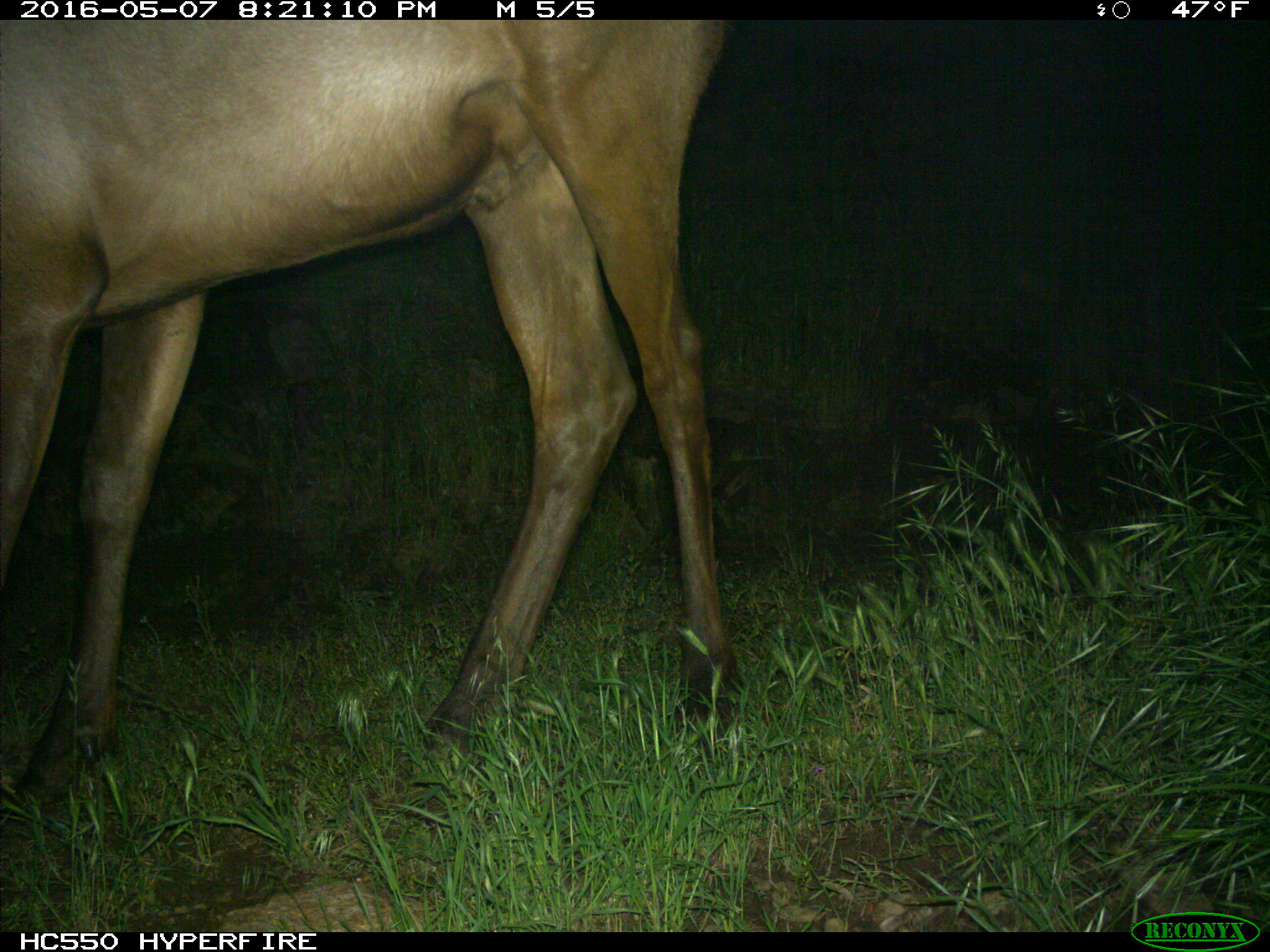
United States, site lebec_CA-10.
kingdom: Animalia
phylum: Chordata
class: Mammalia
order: Artiodactyla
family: Cervidae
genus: Cervus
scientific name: Cervus canadensis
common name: elk